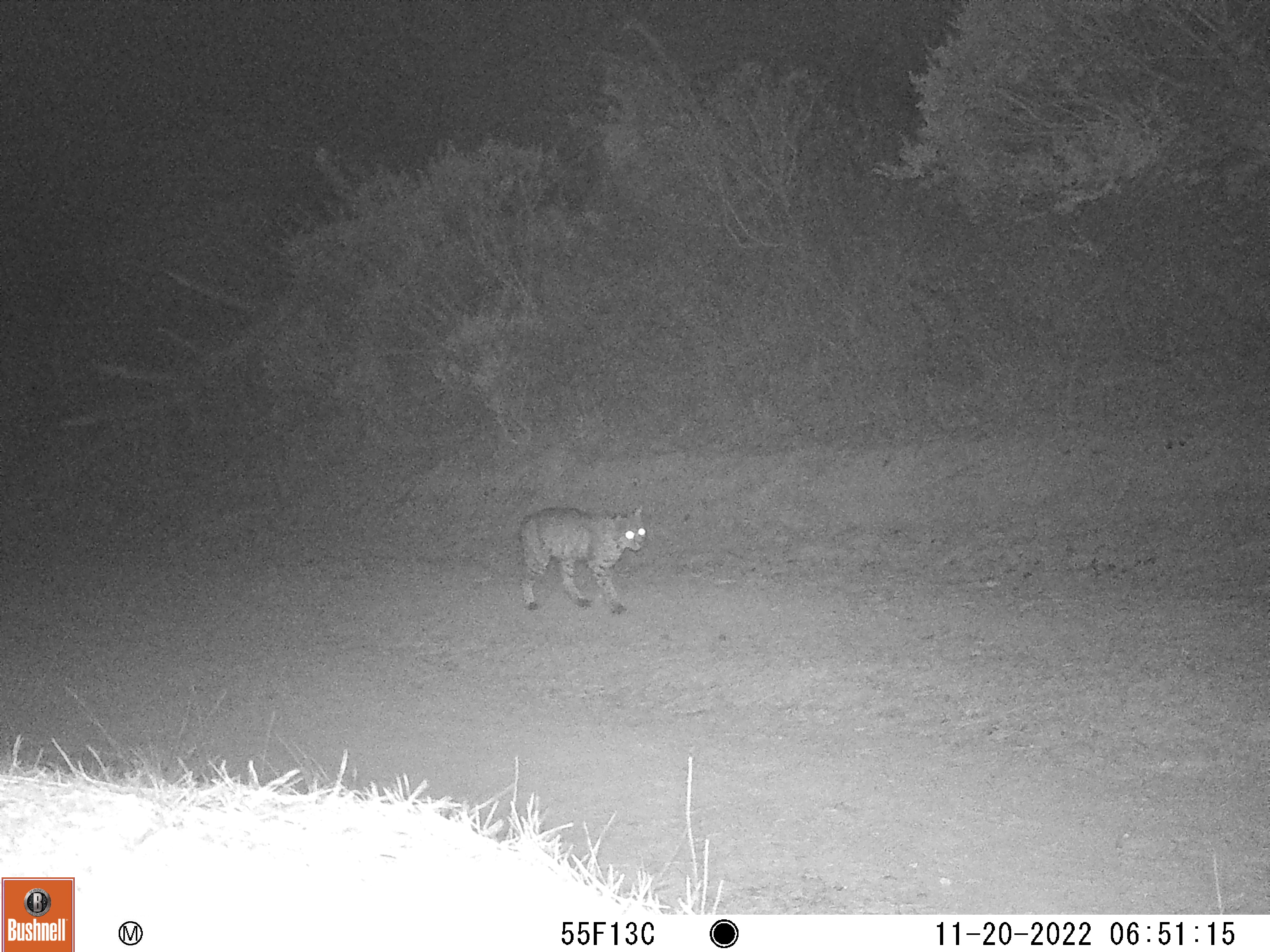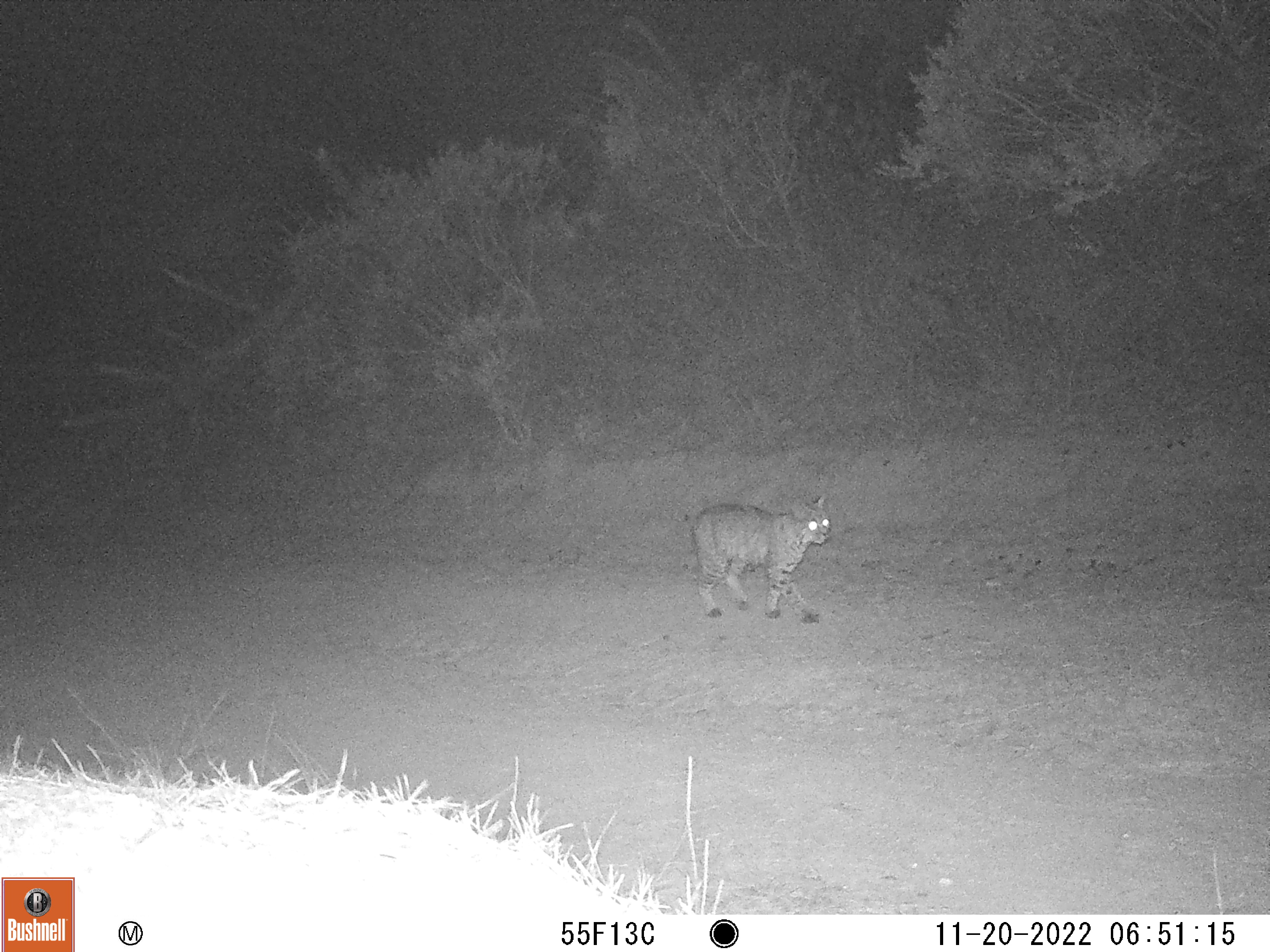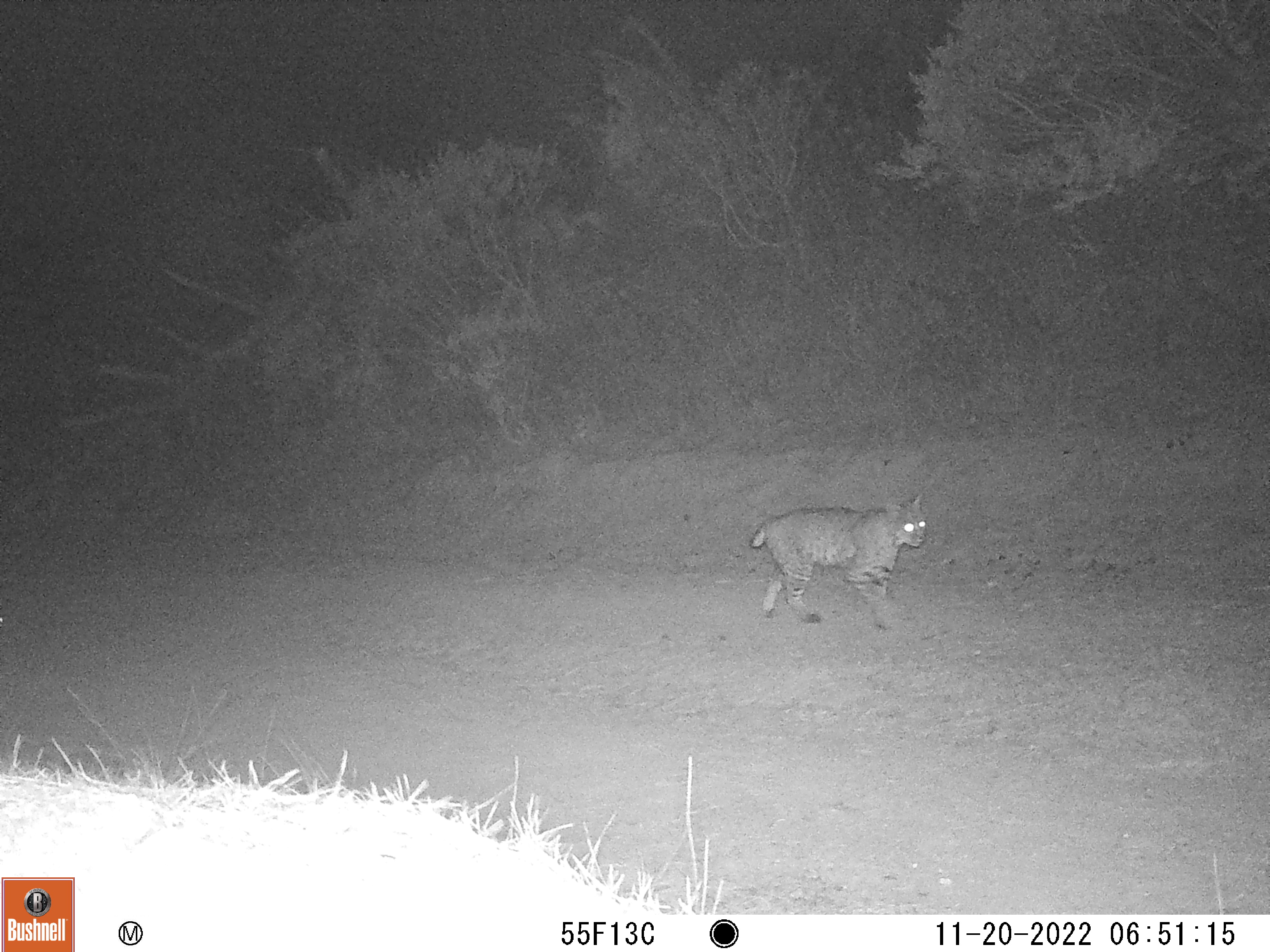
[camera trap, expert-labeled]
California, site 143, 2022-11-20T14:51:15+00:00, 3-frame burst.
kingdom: Animalia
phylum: Chordata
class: Mammalia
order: Carnivora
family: Felidae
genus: Lynx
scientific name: Lynx rufus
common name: bobcat